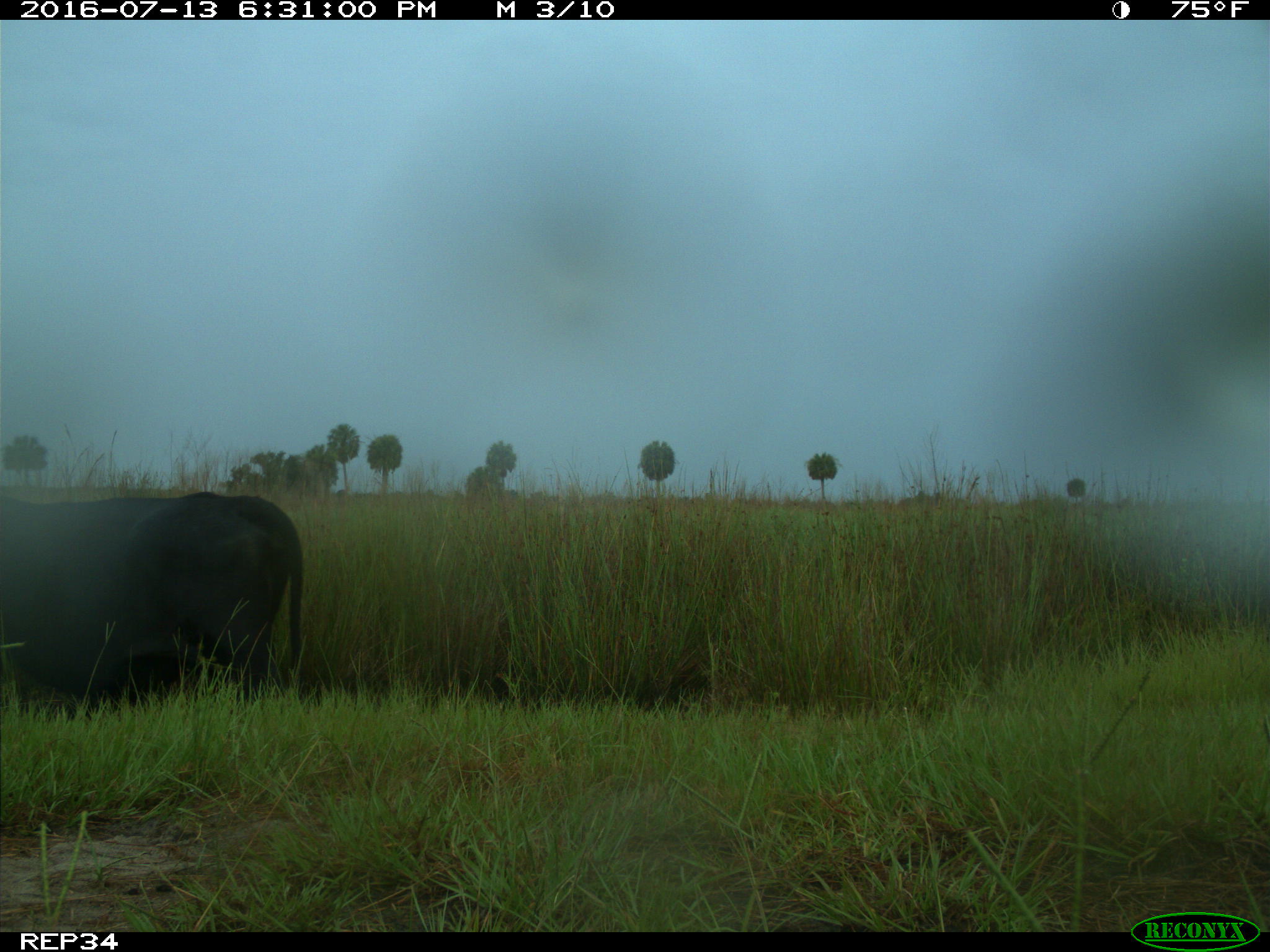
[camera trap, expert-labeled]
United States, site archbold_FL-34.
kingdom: Animalia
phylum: Chordata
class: Mammalia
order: Artiodactyla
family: Bovidae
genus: Bos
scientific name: Bos taurus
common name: domestic cow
Bos taurus (domestic cow).